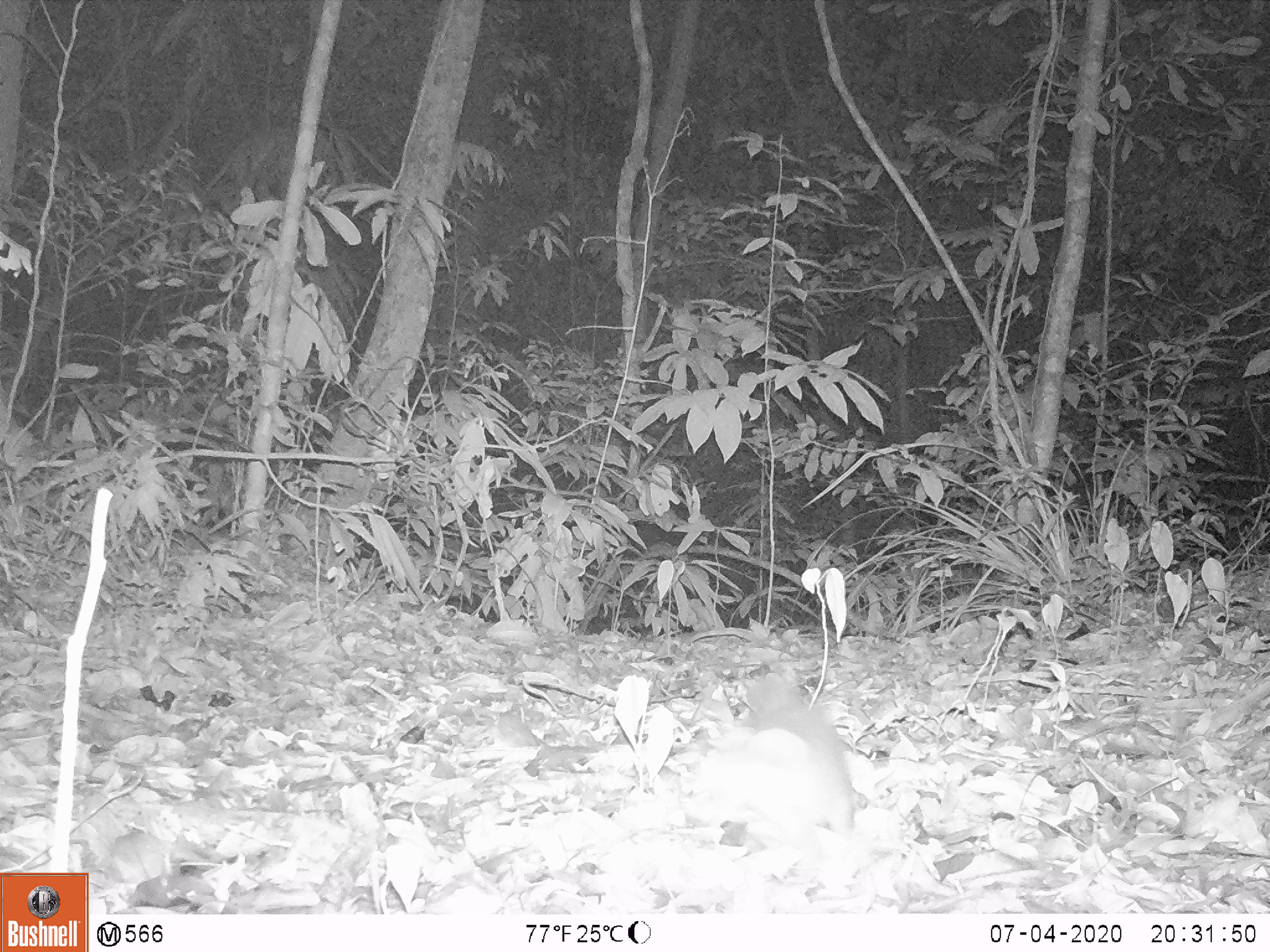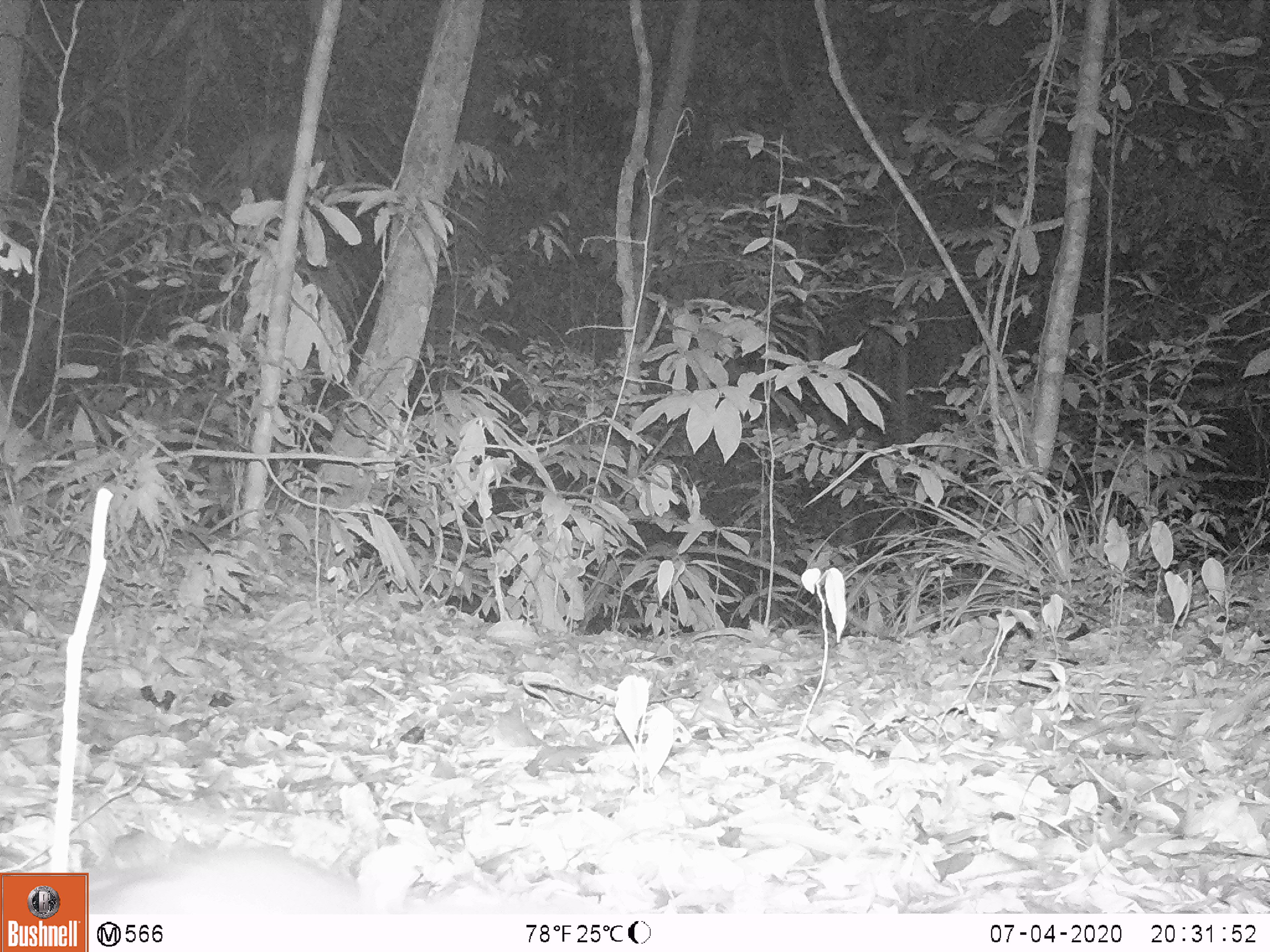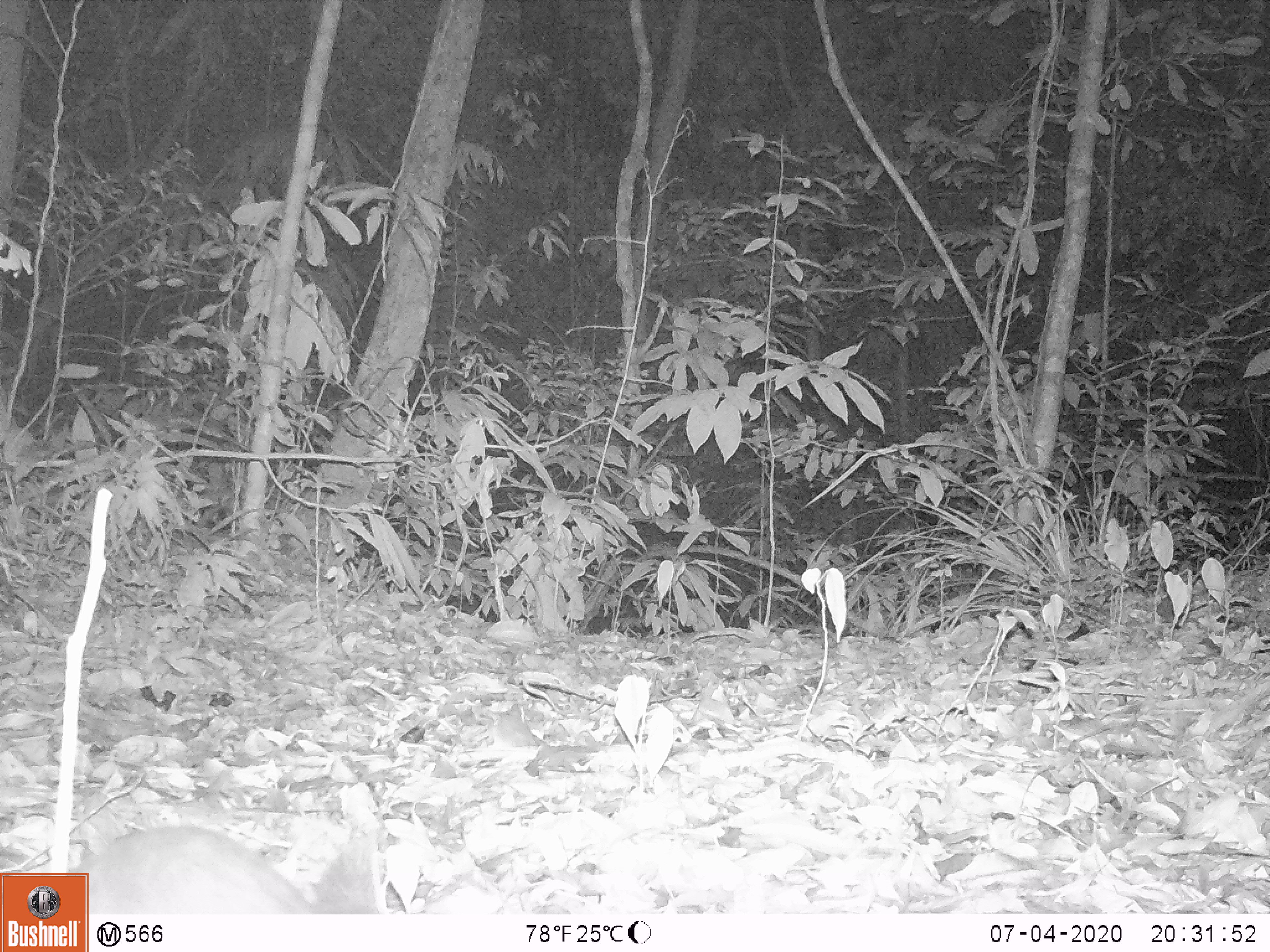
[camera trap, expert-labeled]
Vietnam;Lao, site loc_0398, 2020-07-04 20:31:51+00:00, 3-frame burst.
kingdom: Animalia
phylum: Chordata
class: Mammalia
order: Carnivora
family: Mustelidae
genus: Melogale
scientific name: Melogale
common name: ferret badger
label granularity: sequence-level